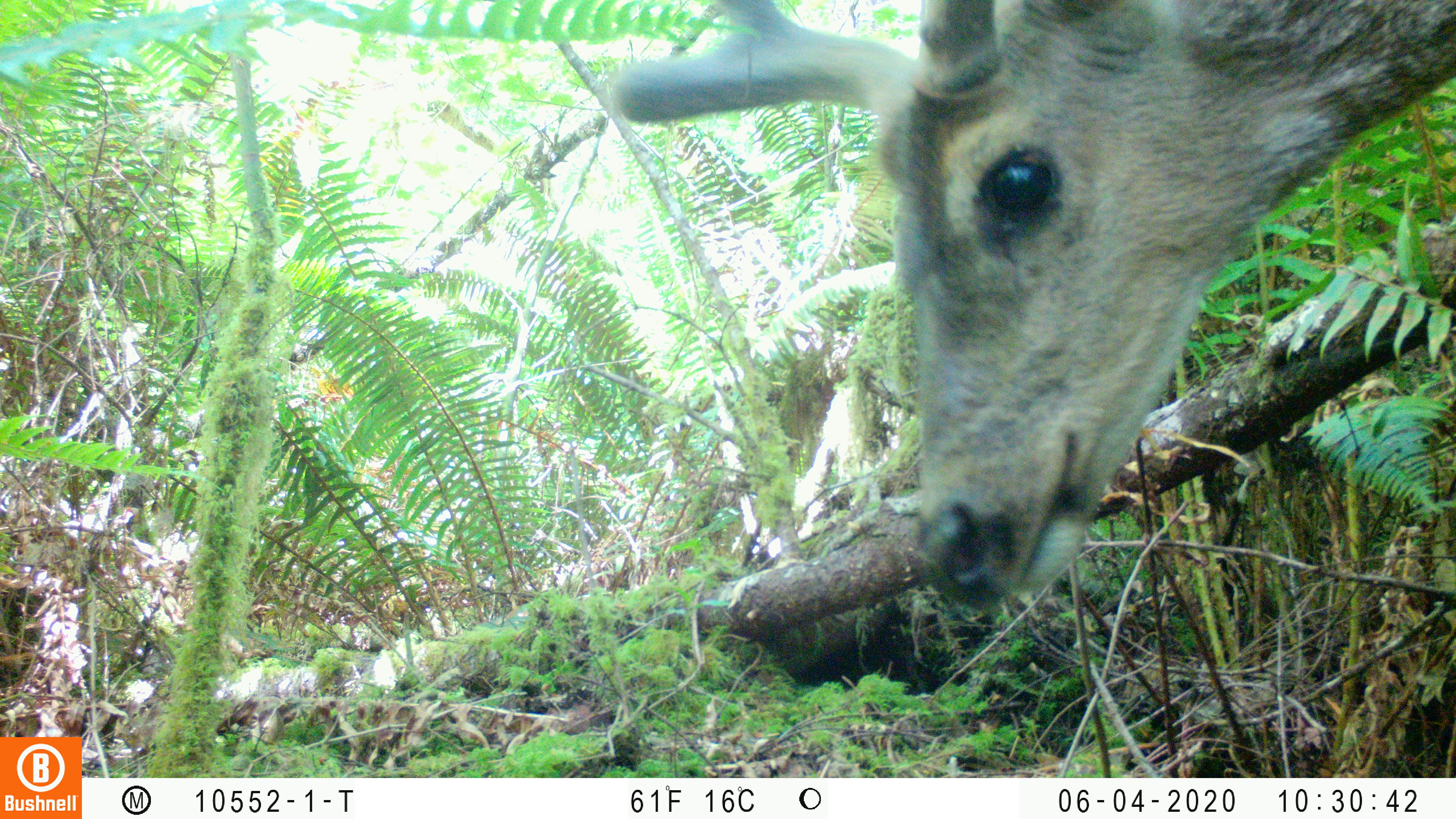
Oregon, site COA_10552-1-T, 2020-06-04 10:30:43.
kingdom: Animalia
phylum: Chordata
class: Mammalia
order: Artiodactyla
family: Cervidae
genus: Odocoileus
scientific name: Odocoileus hemionus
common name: black-tailed deer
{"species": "black-tailed deer (Odocoileus hemionus)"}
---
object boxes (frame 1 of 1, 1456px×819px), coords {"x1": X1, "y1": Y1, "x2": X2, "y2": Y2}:
black-tailed deer: {"x1": 601, "y1": 0, "x2": 1451, "y2": 617}